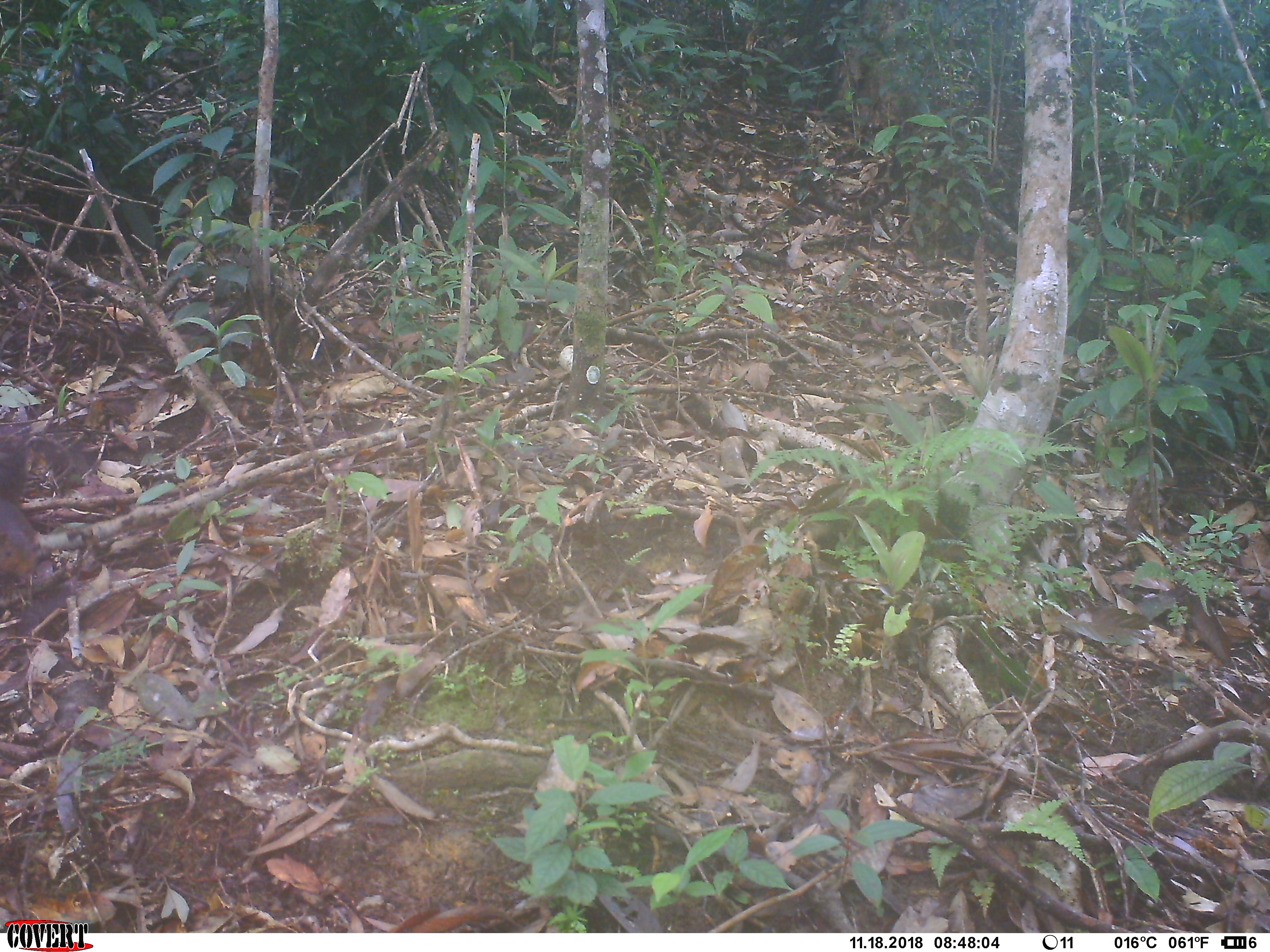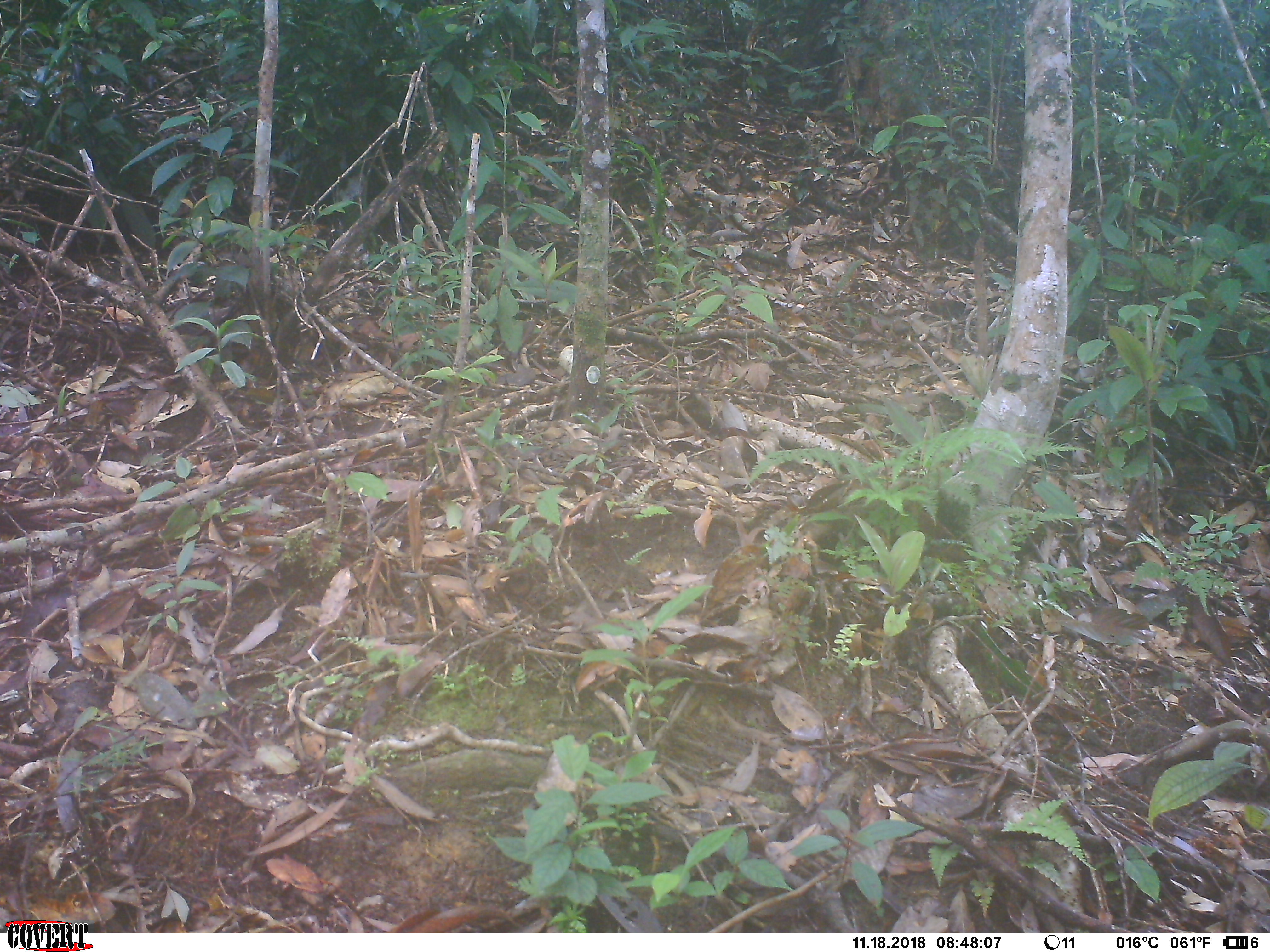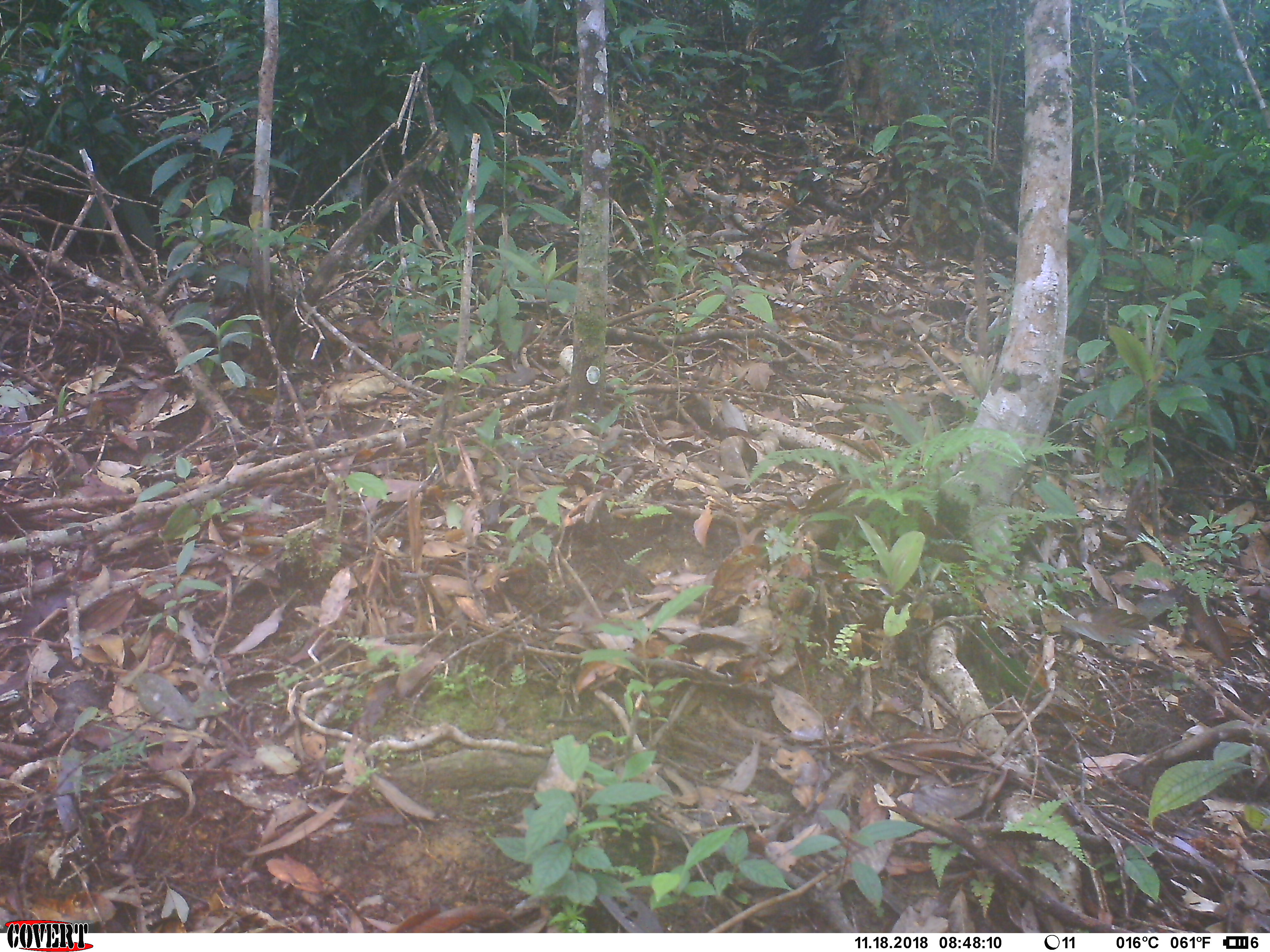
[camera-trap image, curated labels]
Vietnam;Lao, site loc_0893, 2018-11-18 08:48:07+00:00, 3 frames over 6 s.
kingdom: Animalia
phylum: Chordata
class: Mammalia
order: Rodentia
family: Sciuridae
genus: Dremomys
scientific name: Dremomys rufigenis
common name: red-cheeked squirrel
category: red cheeked squirrel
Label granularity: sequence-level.